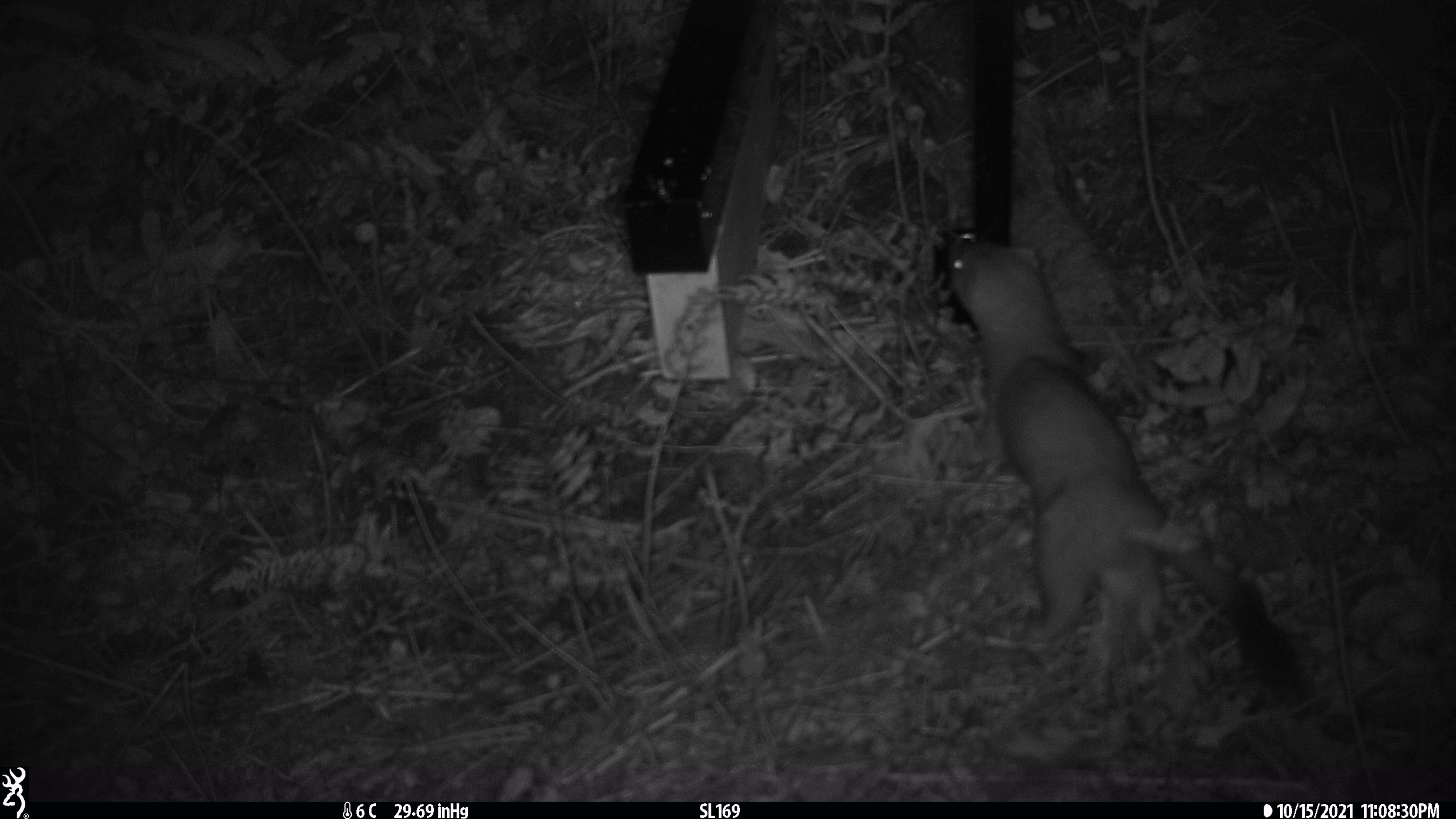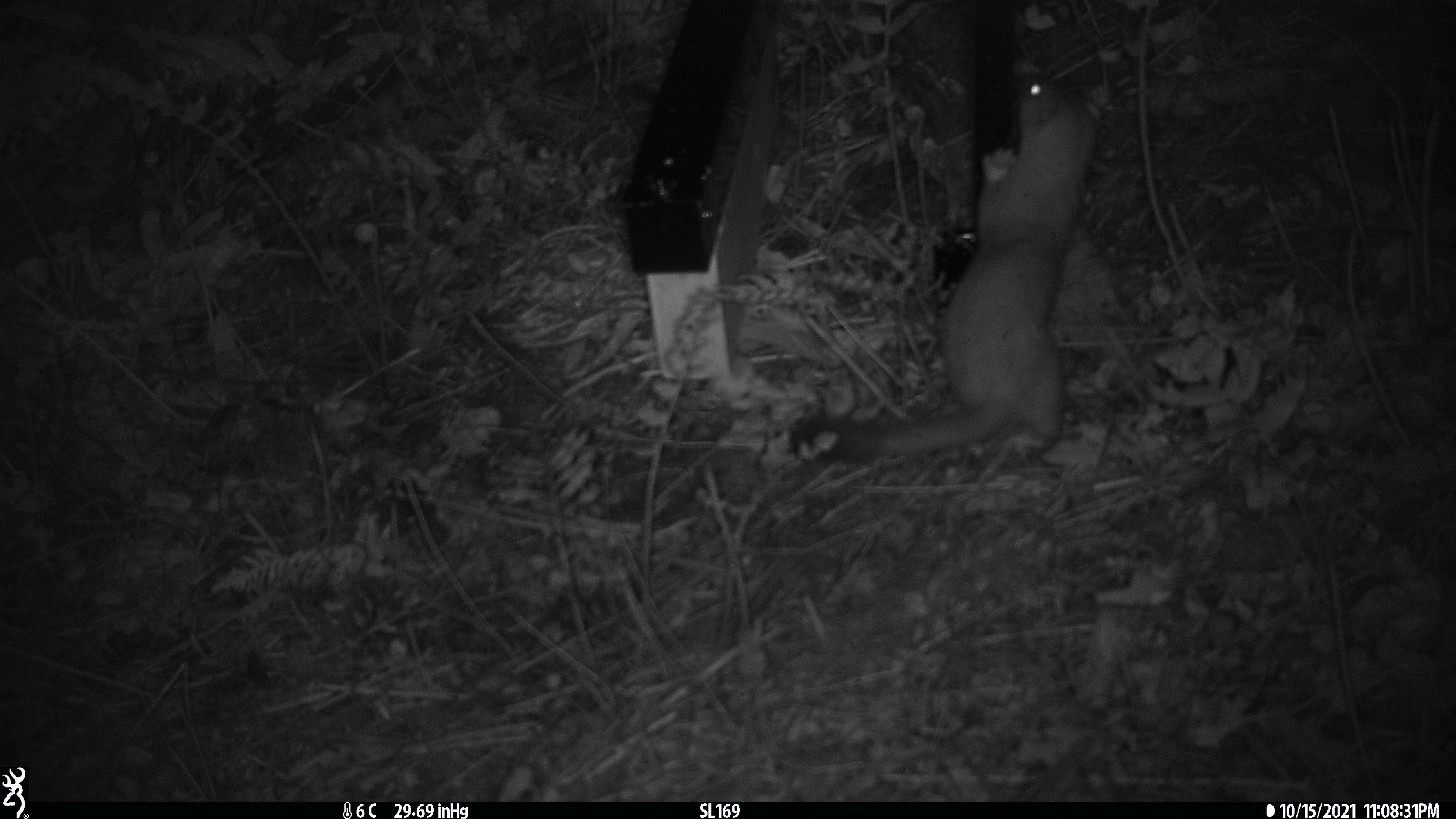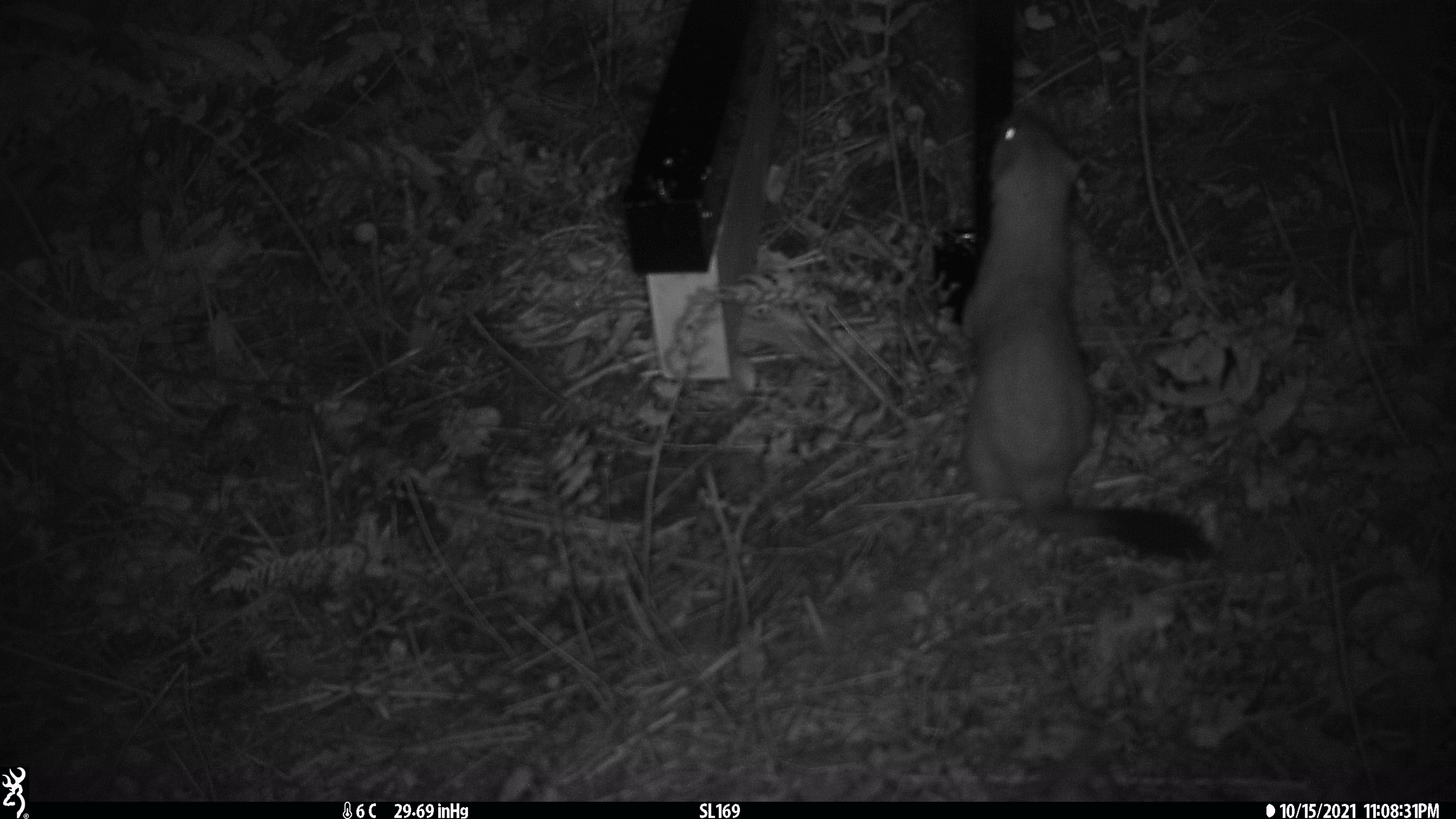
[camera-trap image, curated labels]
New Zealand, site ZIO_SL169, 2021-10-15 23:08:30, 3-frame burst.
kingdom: Animalia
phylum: Chordata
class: Mammalia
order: Carnivora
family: Mustelidae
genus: Mustela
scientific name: Mustela erminea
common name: stoat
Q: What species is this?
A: Stoat (Mustela erminea).